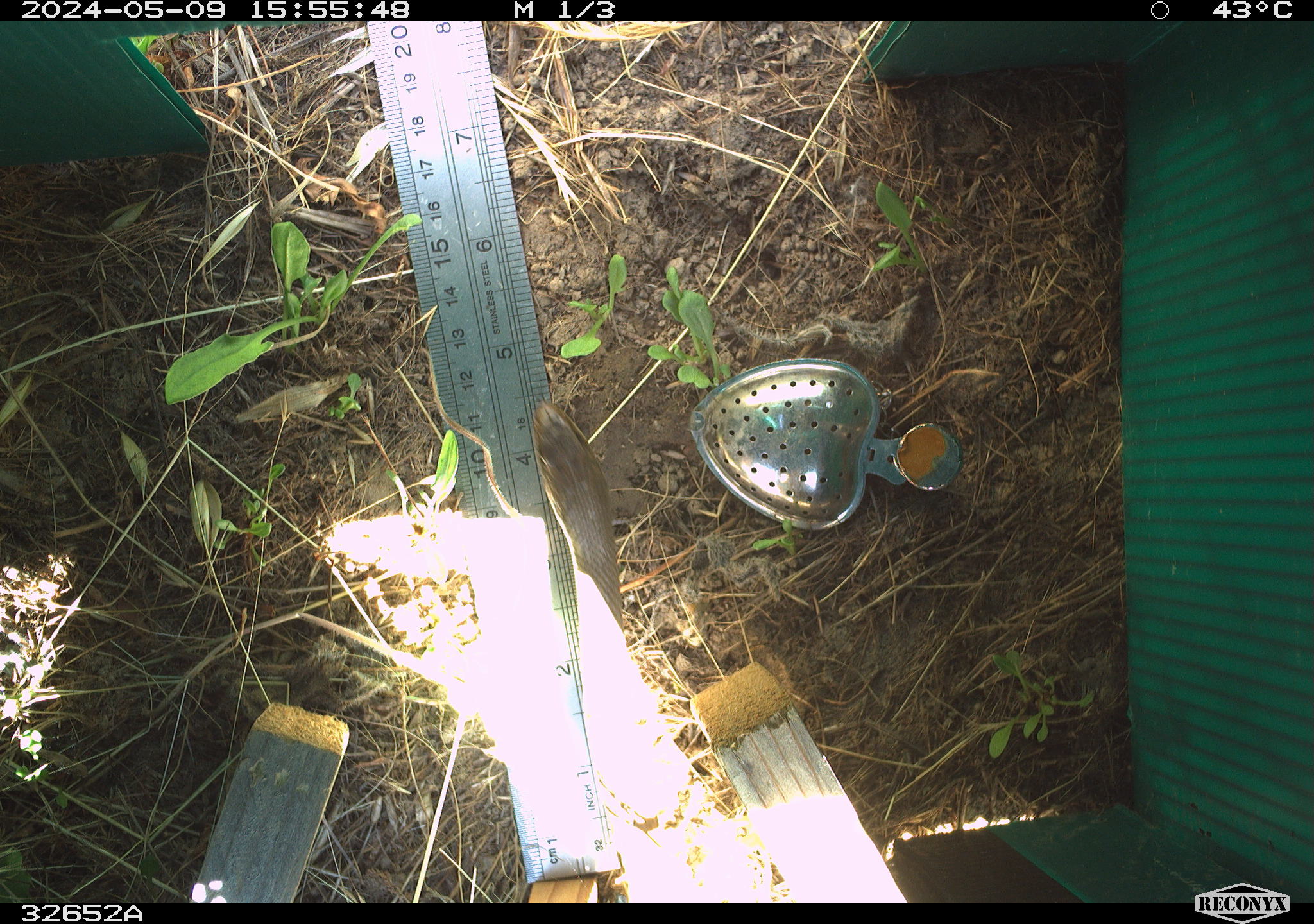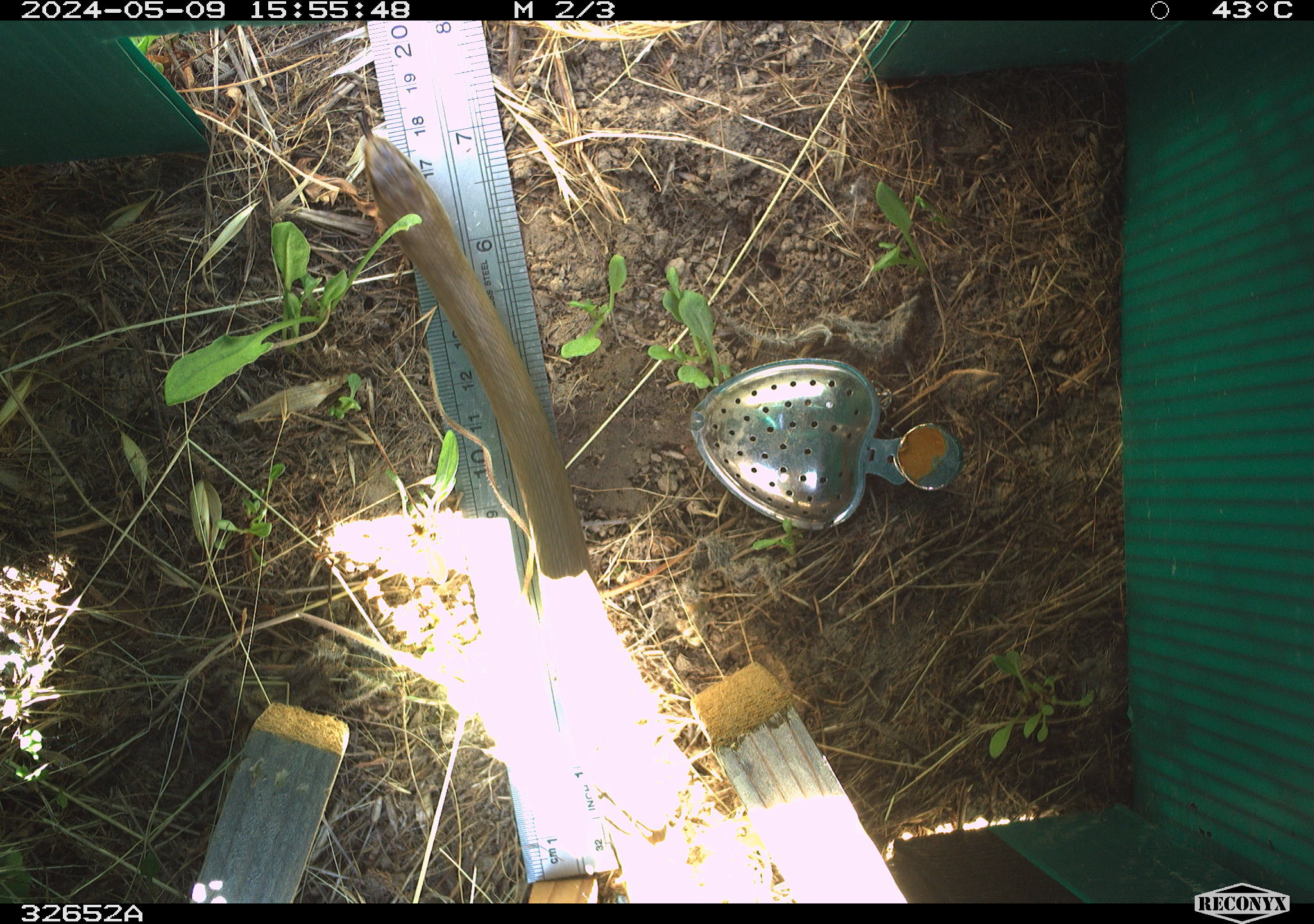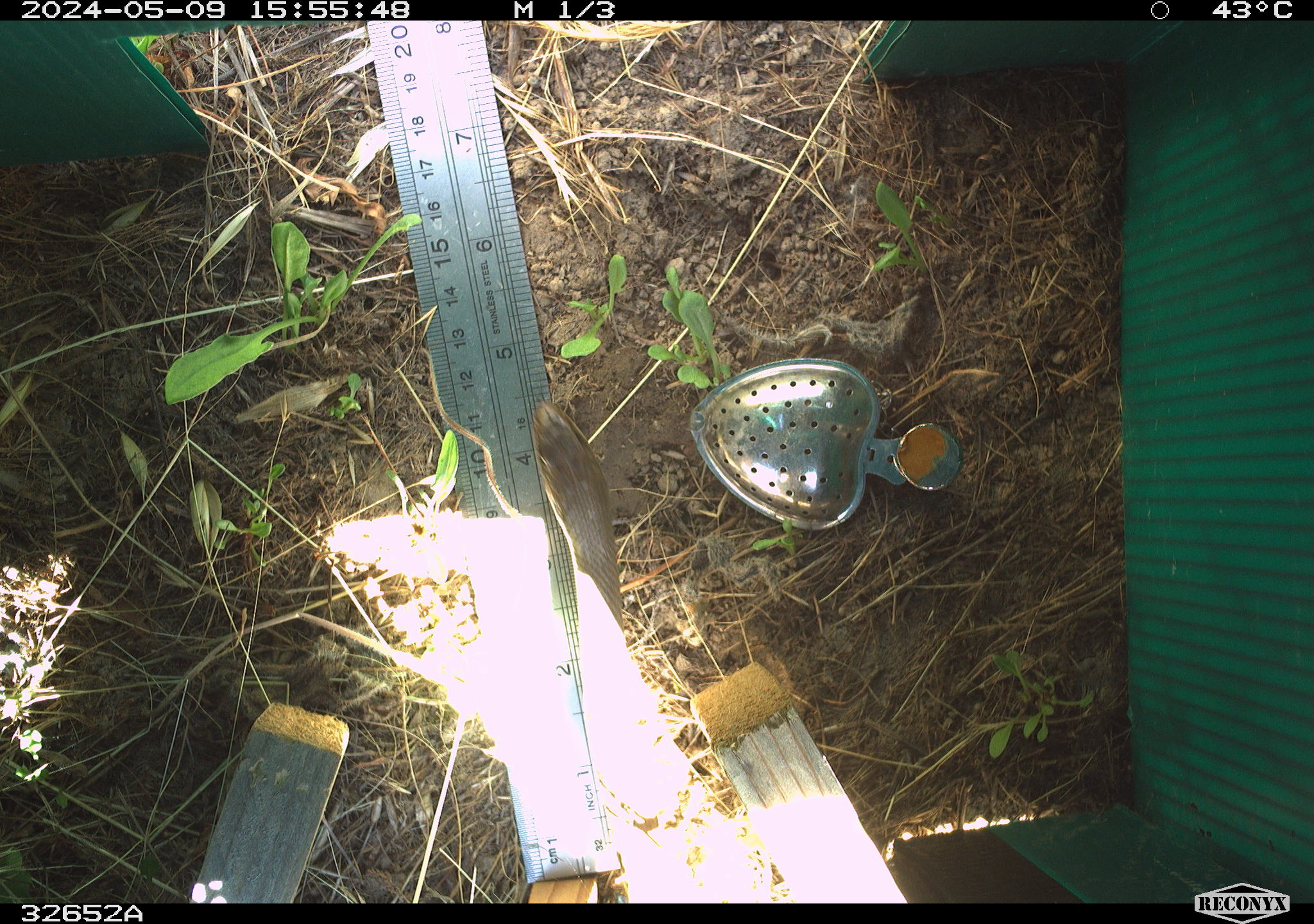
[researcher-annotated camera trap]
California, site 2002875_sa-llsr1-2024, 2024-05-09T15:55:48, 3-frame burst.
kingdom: Animalia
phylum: Chordata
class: Reptilia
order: Squamata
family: Colubridae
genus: Coluber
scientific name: Coluber constrictor mormon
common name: western yellow-bellied racer